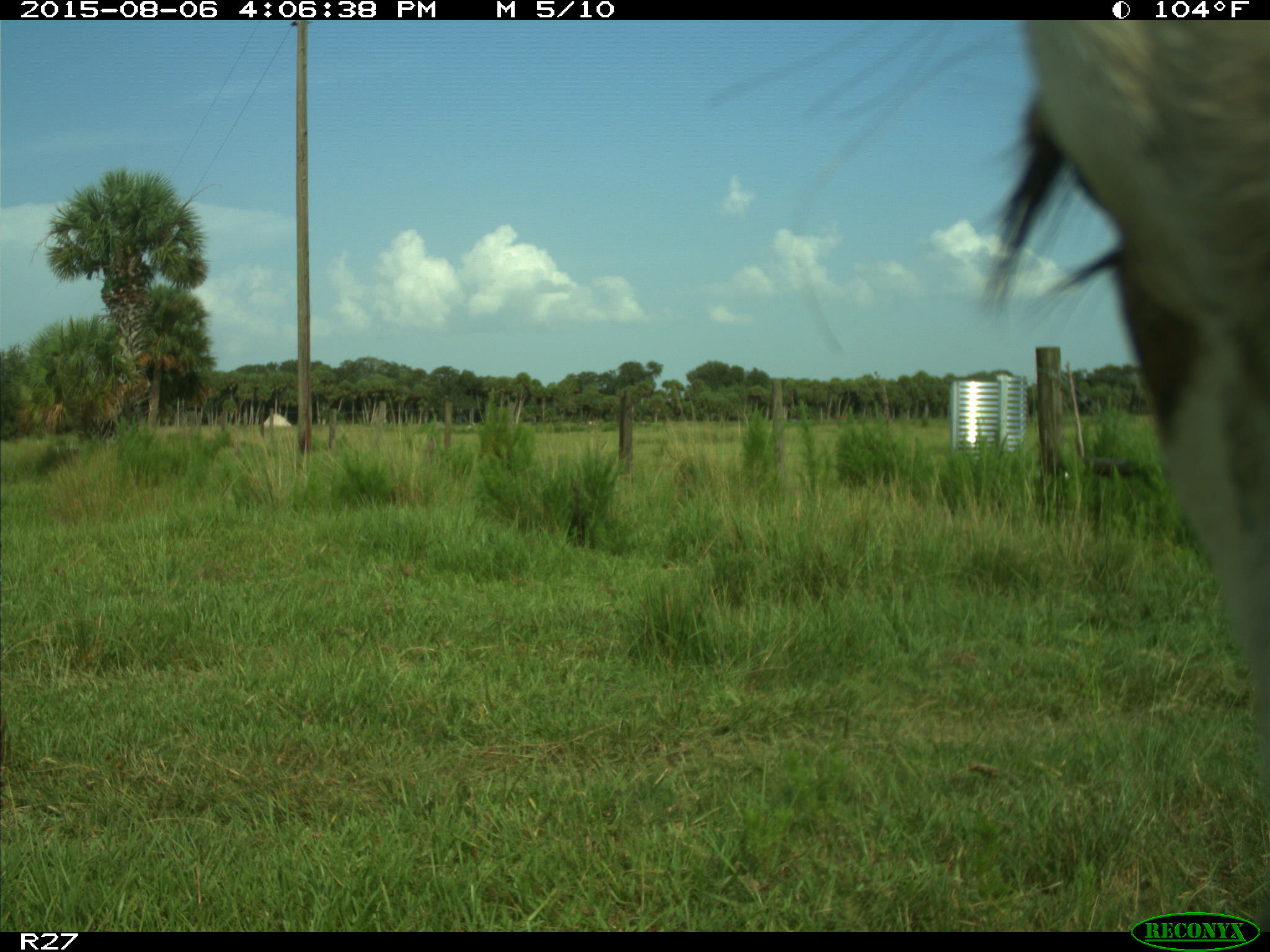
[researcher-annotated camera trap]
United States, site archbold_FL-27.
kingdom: Animalia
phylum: Chordata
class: Mammalia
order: Artiodactyla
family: Bovidae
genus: Bos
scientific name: Bos taurus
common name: domestic cow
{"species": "Bos taurus (domestic cow)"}